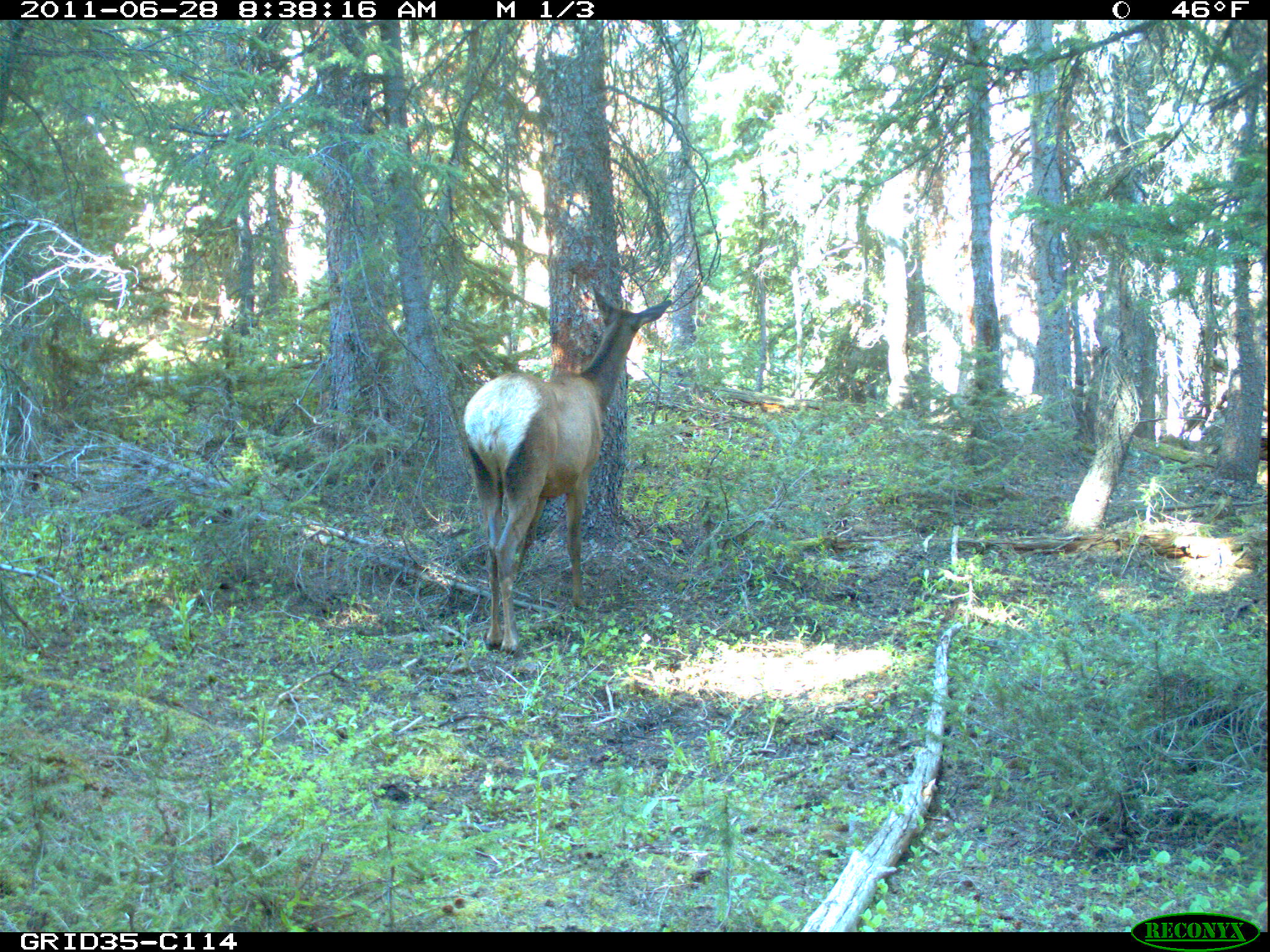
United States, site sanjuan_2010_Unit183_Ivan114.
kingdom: Animalia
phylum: Chordata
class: Mammalia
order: Artiodactyla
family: Cervidae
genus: Cervus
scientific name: Cervus elaphus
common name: red deer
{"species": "Cervus elaphus (red deer)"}